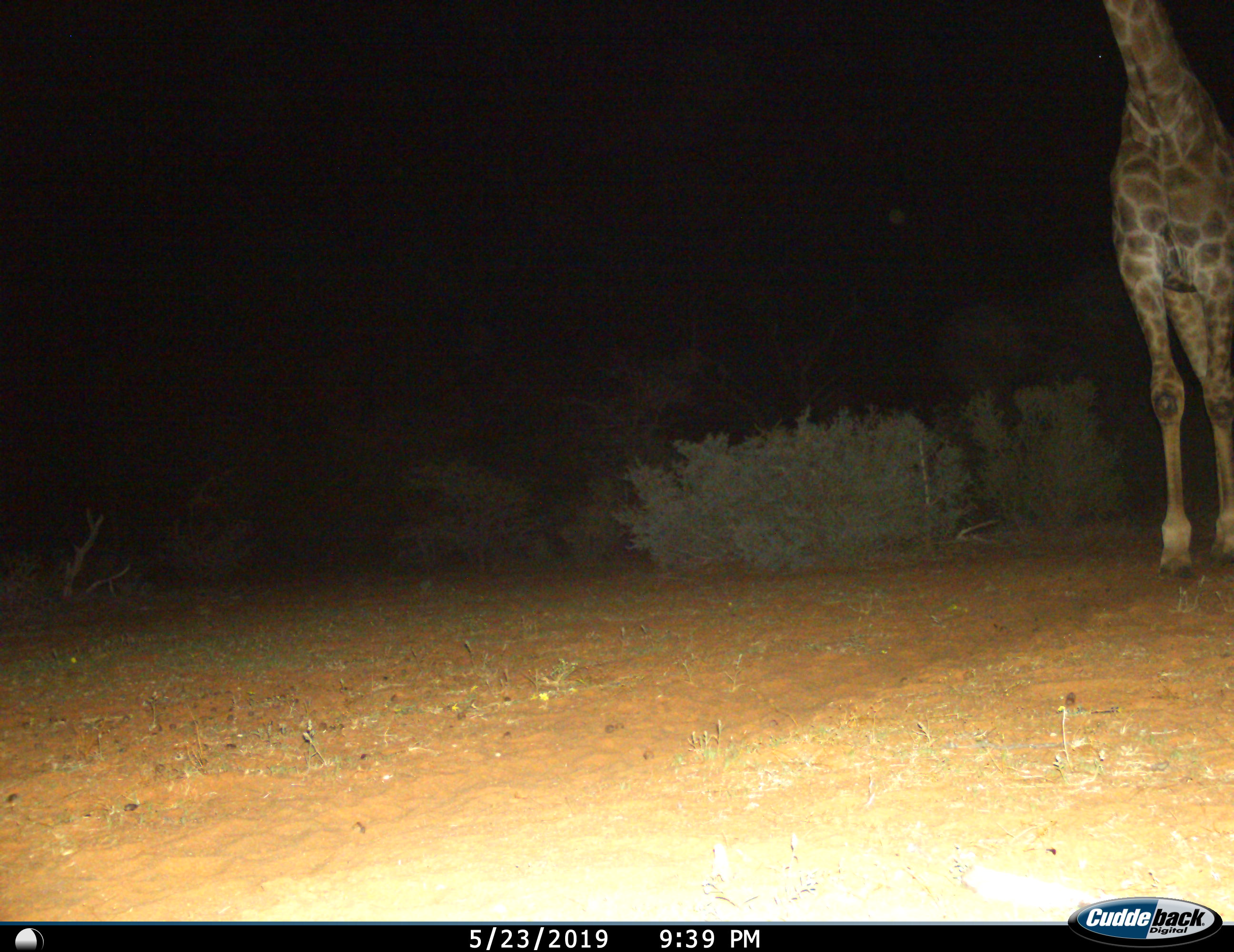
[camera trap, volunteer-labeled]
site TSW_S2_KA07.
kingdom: Animalia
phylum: Chordata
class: Mammalia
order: Artiodactyla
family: Giraffidae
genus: Giraffa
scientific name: Giraffa camelopardalis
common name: giraffe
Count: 1.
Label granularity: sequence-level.